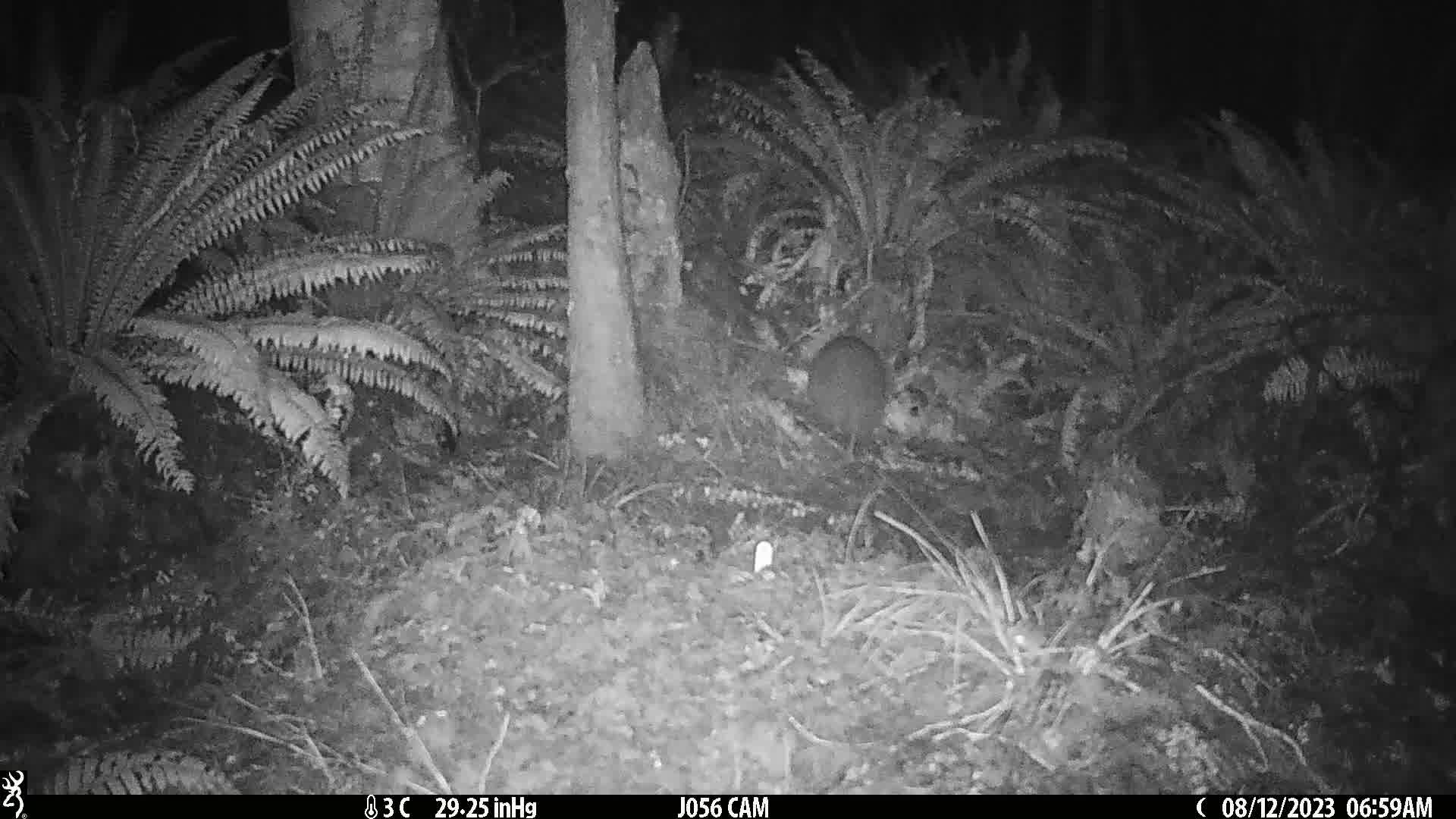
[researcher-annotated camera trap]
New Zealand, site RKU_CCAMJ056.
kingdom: Animalia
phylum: Chordata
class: Aves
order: Apterygiformes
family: Apterygidae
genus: Apteryx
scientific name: Apteryx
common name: kiwi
Kiwi (Apteryx).